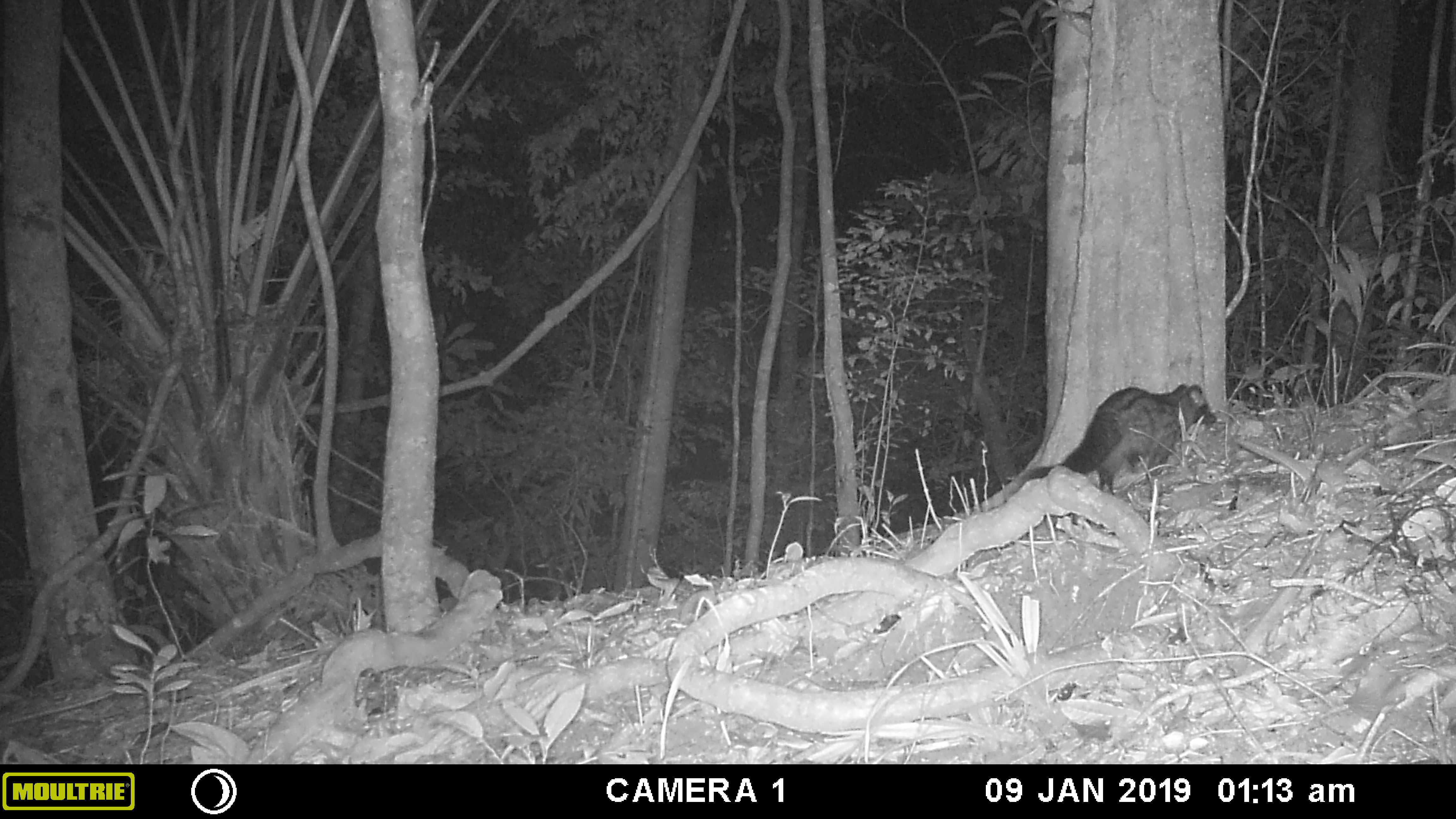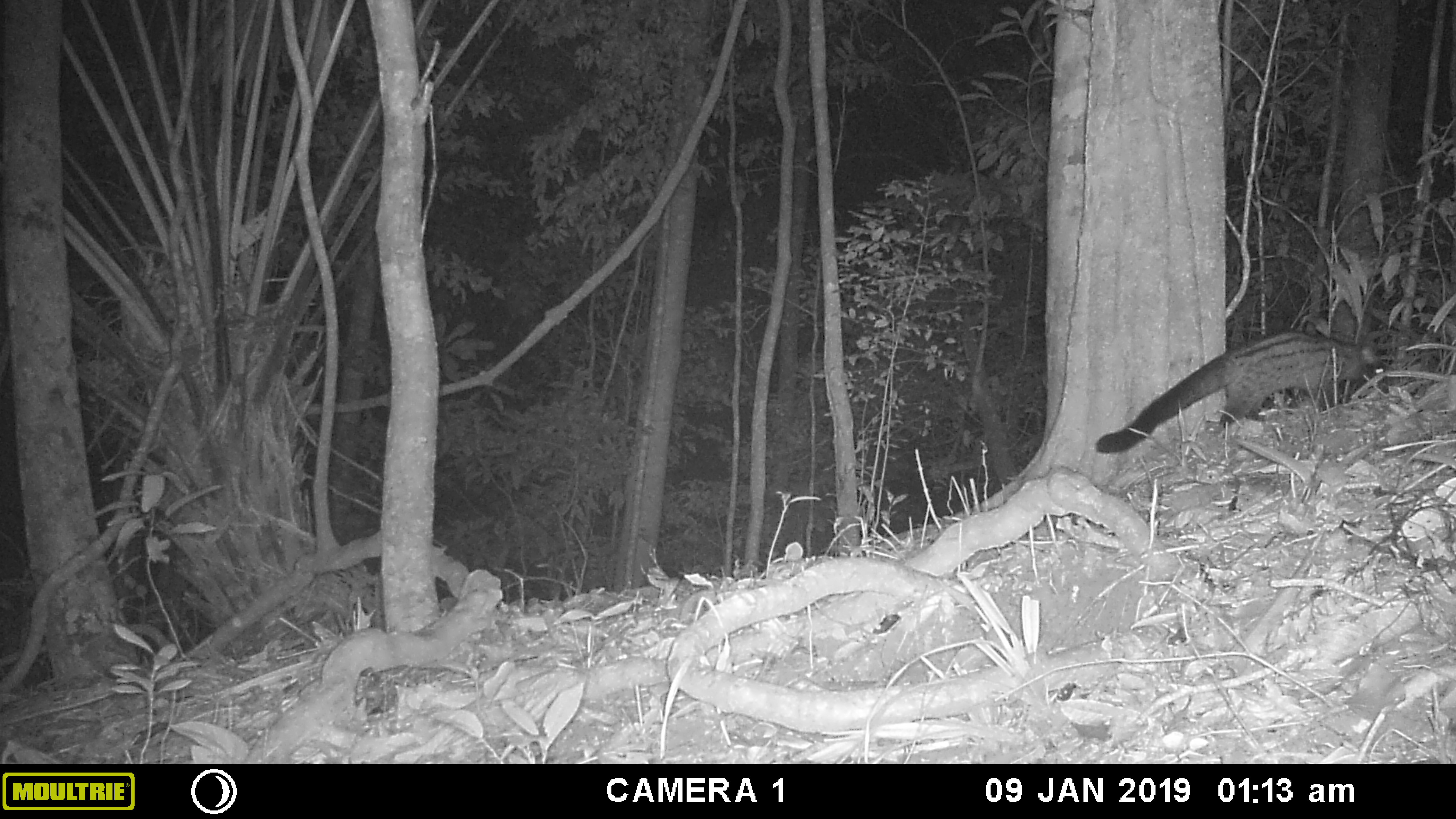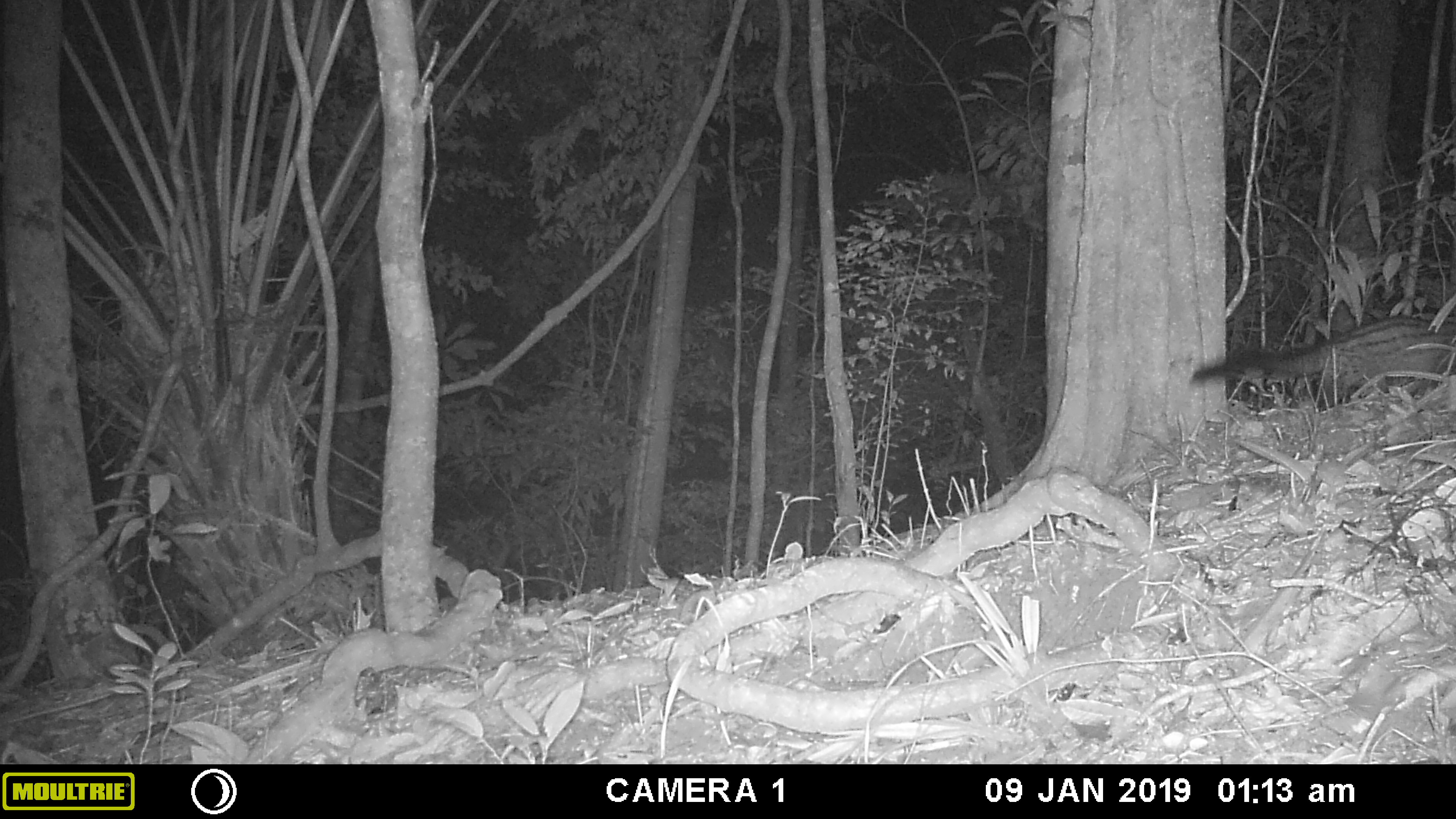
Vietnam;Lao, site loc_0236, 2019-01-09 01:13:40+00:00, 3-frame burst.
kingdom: Animalia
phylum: Chordata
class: Mammalia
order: Carnivora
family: Viverridae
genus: Paradoxurus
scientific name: Paradoxurus hermaphroditus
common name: common palm civet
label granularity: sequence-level